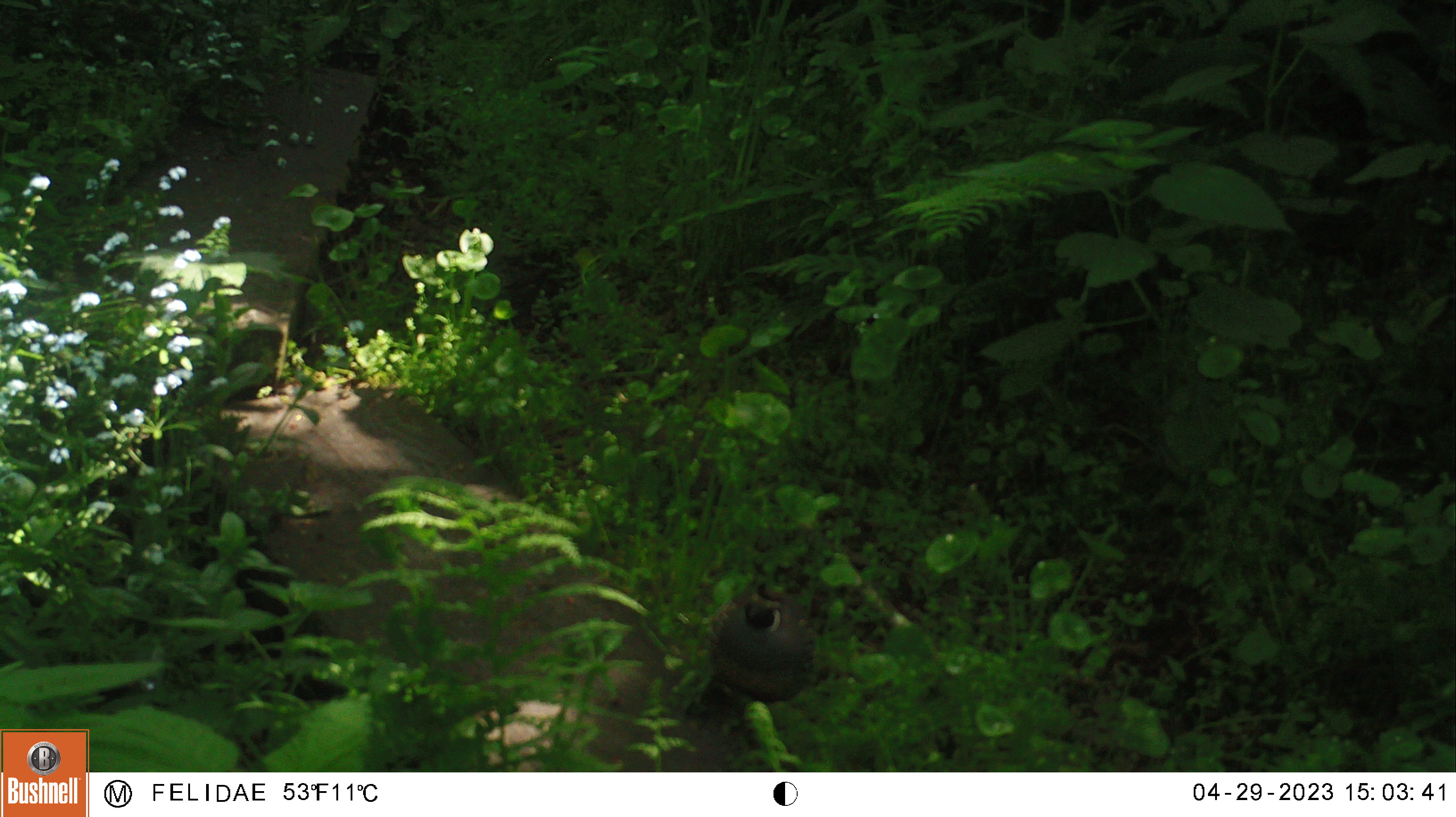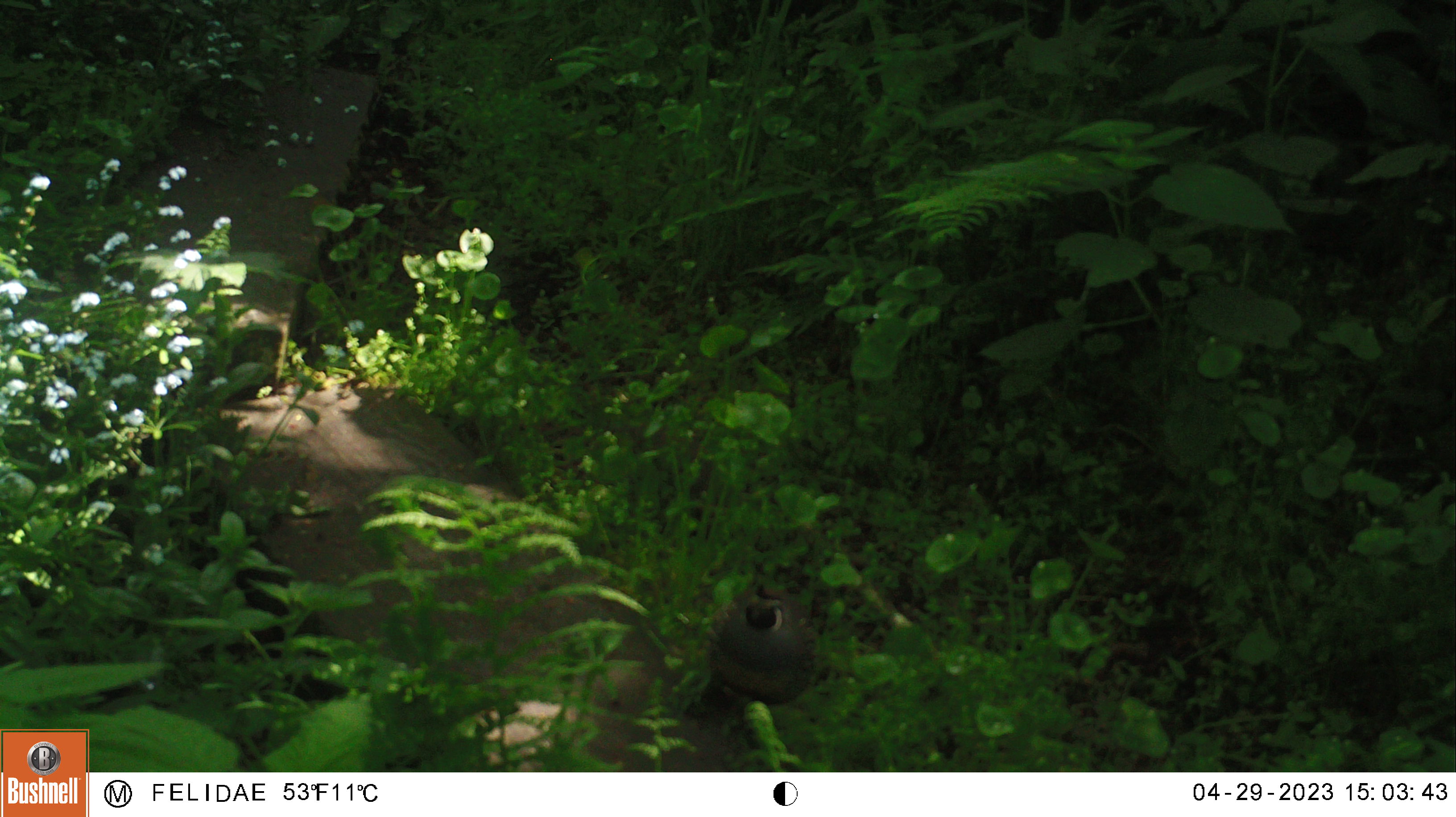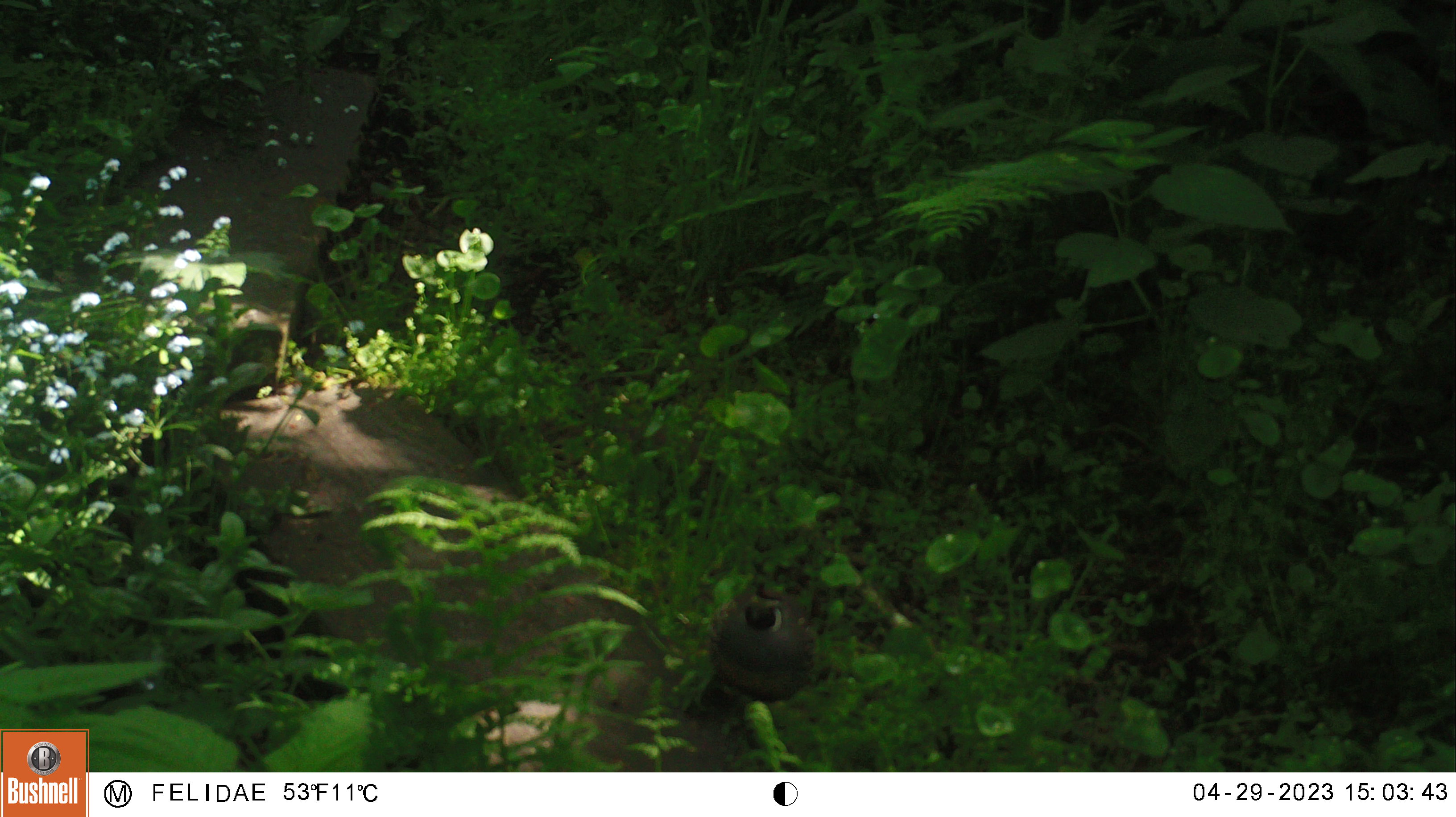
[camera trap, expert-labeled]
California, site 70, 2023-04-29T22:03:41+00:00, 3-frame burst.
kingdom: Animalia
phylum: Chordata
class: Aves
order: Galliformes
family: Odontophoridae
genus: Callipepla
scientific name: Callipepla californica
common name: california quail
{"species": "california quail (Callipepla californica)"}